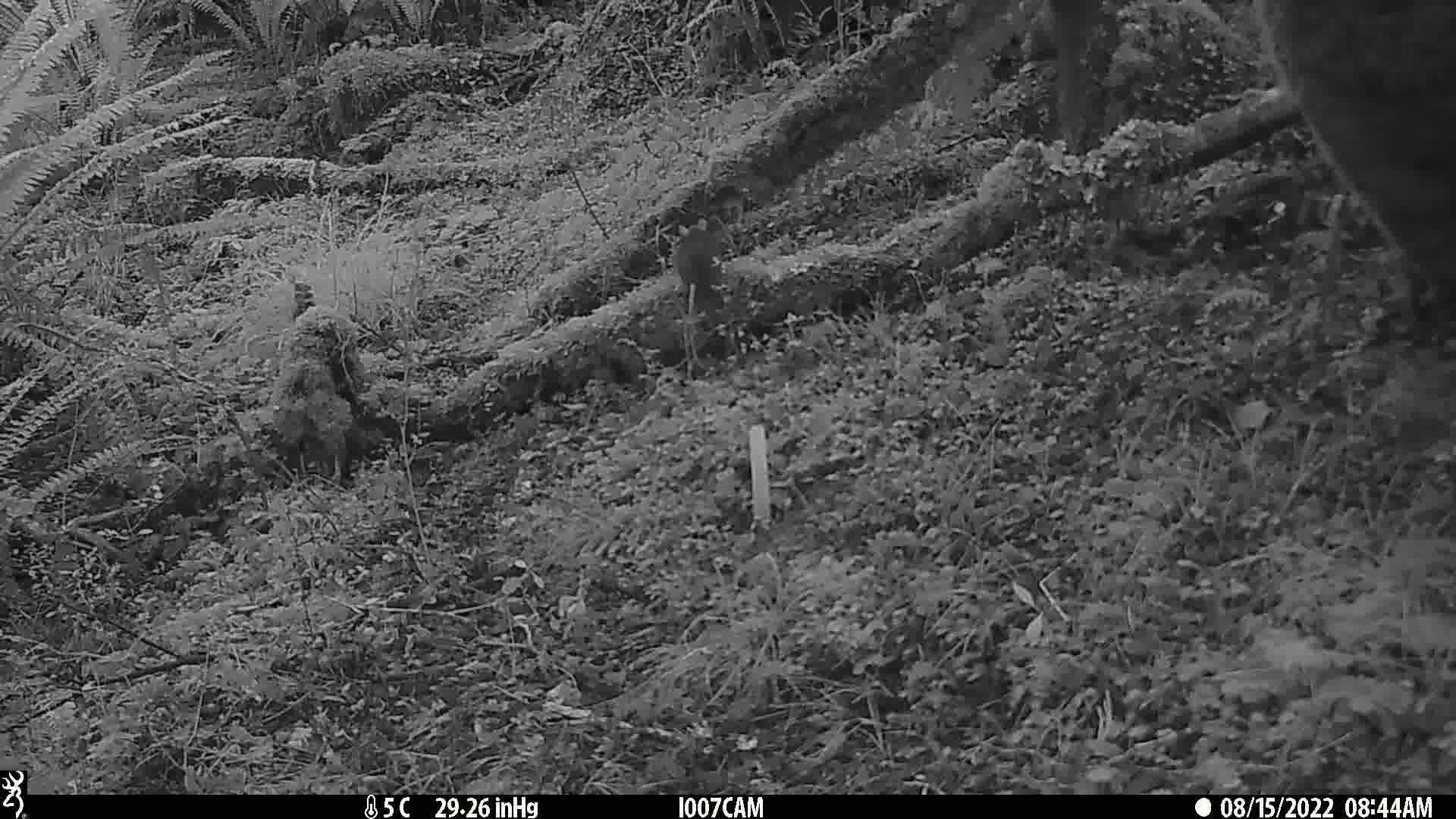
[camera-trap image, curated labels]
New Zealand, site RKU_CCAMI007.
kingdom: Animalia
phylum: Chordata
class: Mammalia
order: Rodentia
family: Muridae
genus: Rattus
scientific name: Rattus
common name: rat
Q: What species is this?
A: Rat (Rattus).